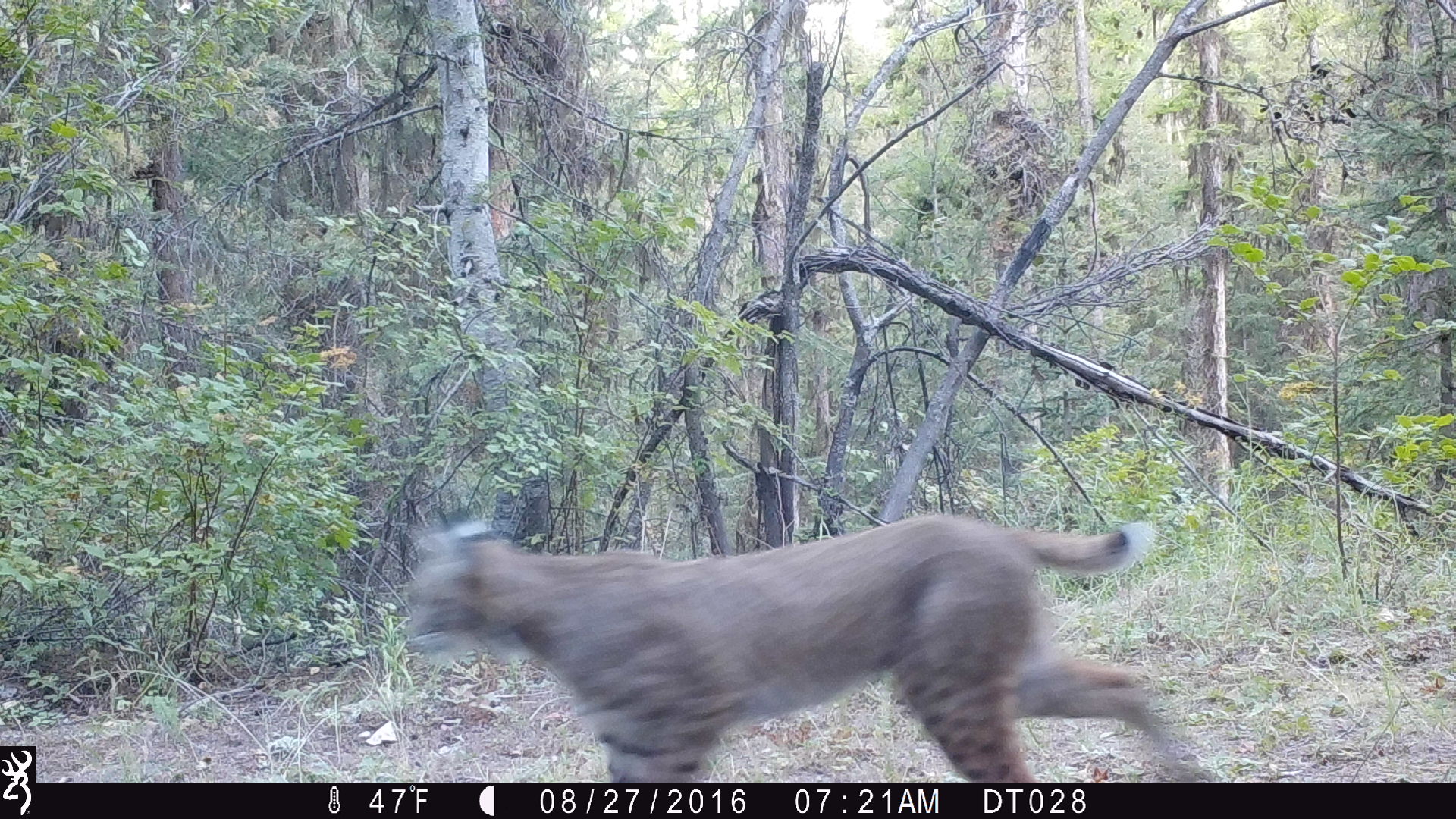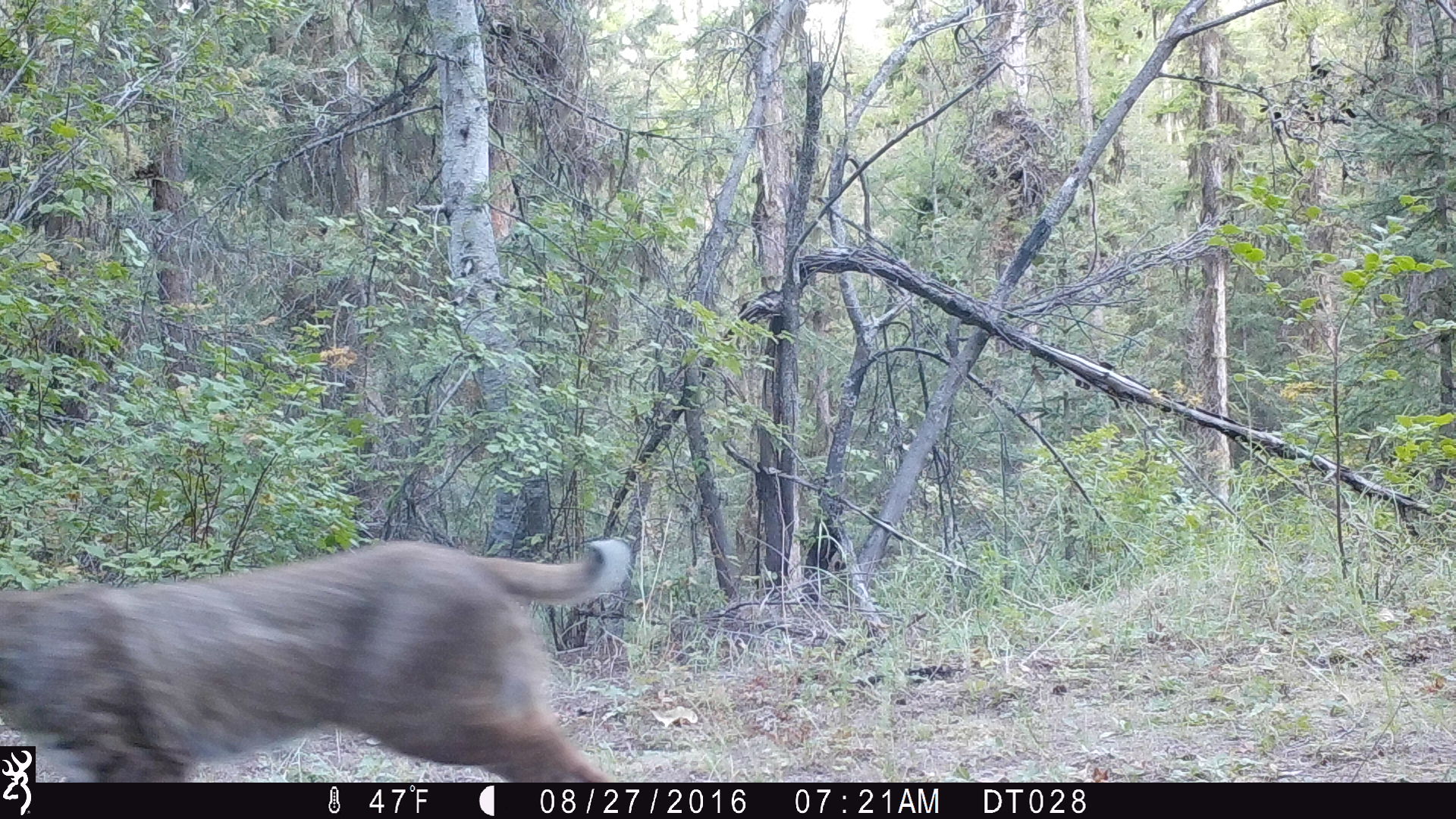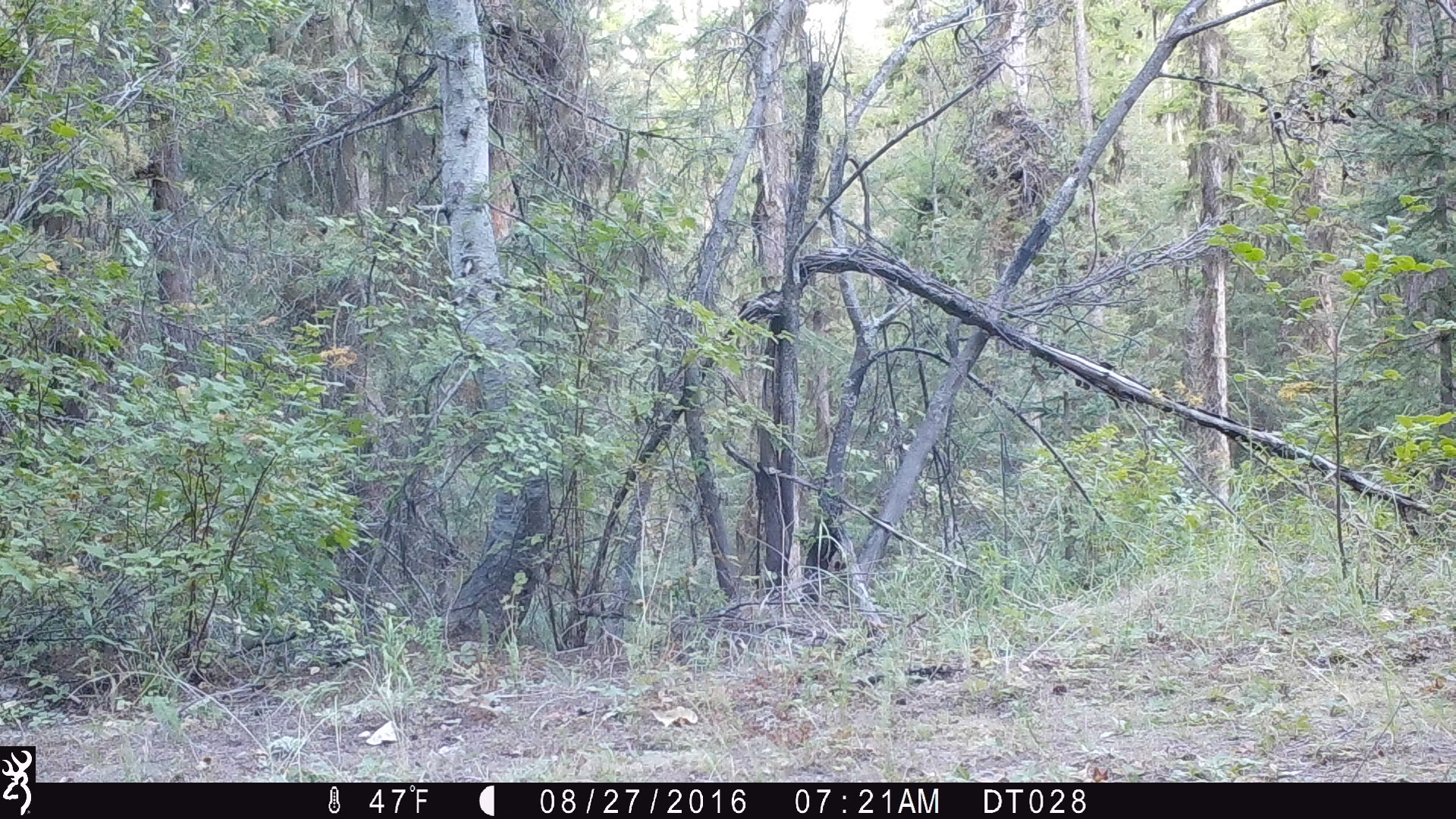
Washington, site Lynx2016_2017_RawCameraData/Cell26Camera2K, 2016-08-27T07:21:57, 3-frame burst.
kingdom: Animalia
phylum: Chordata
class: Mammalia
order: Carnivora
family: Felidae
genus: Lynx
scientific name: Lynx rufus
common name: bobcat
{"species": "Lynx rufus (bobcat)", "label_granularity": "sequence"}